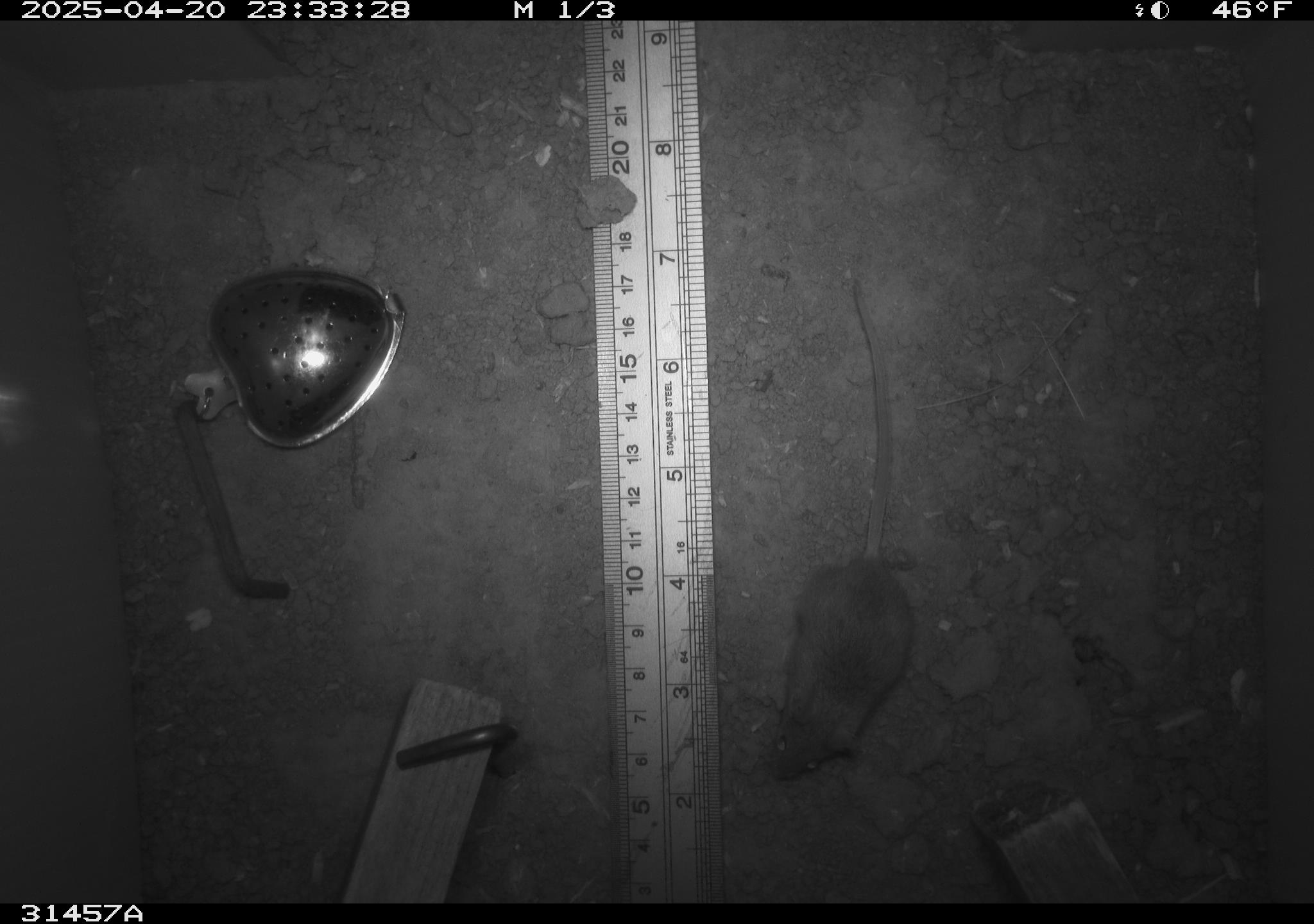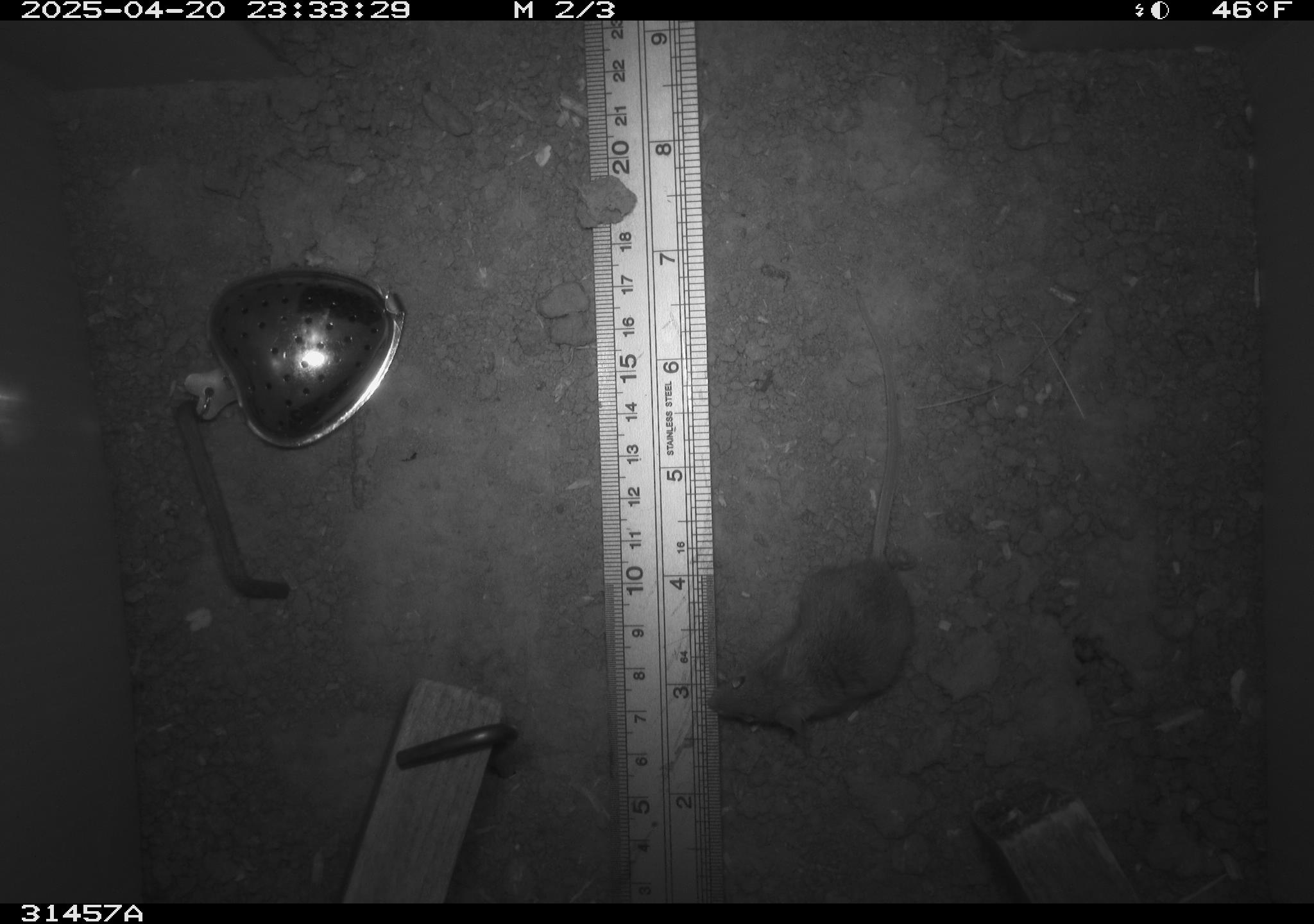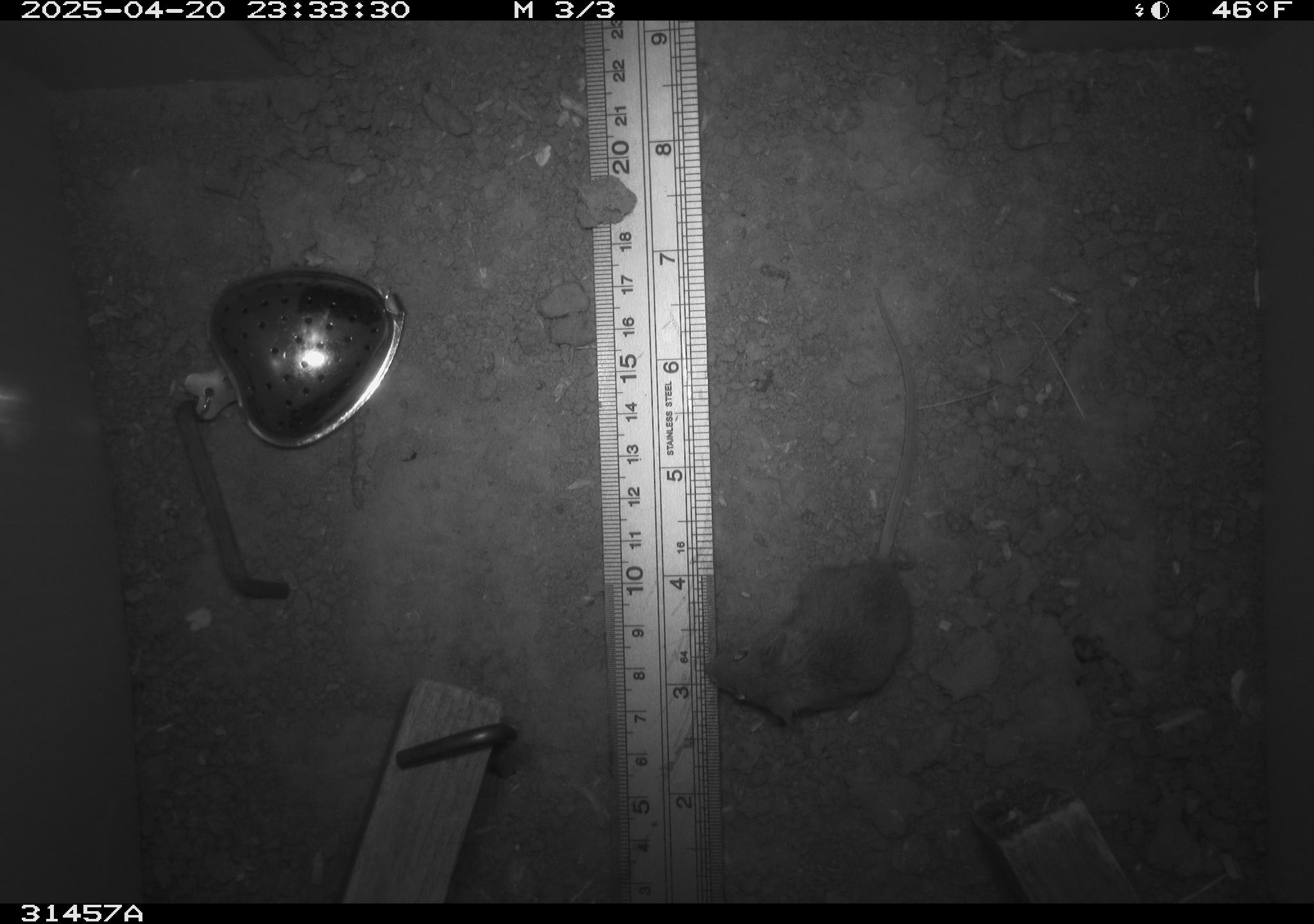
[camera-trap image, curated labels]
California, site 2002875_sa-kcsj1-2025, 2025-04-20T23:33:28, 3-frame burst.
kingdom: Animalia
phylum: Chordata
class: Mammalia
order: Rodentia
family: Muridae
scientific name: Muridae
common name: murids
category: muridae family